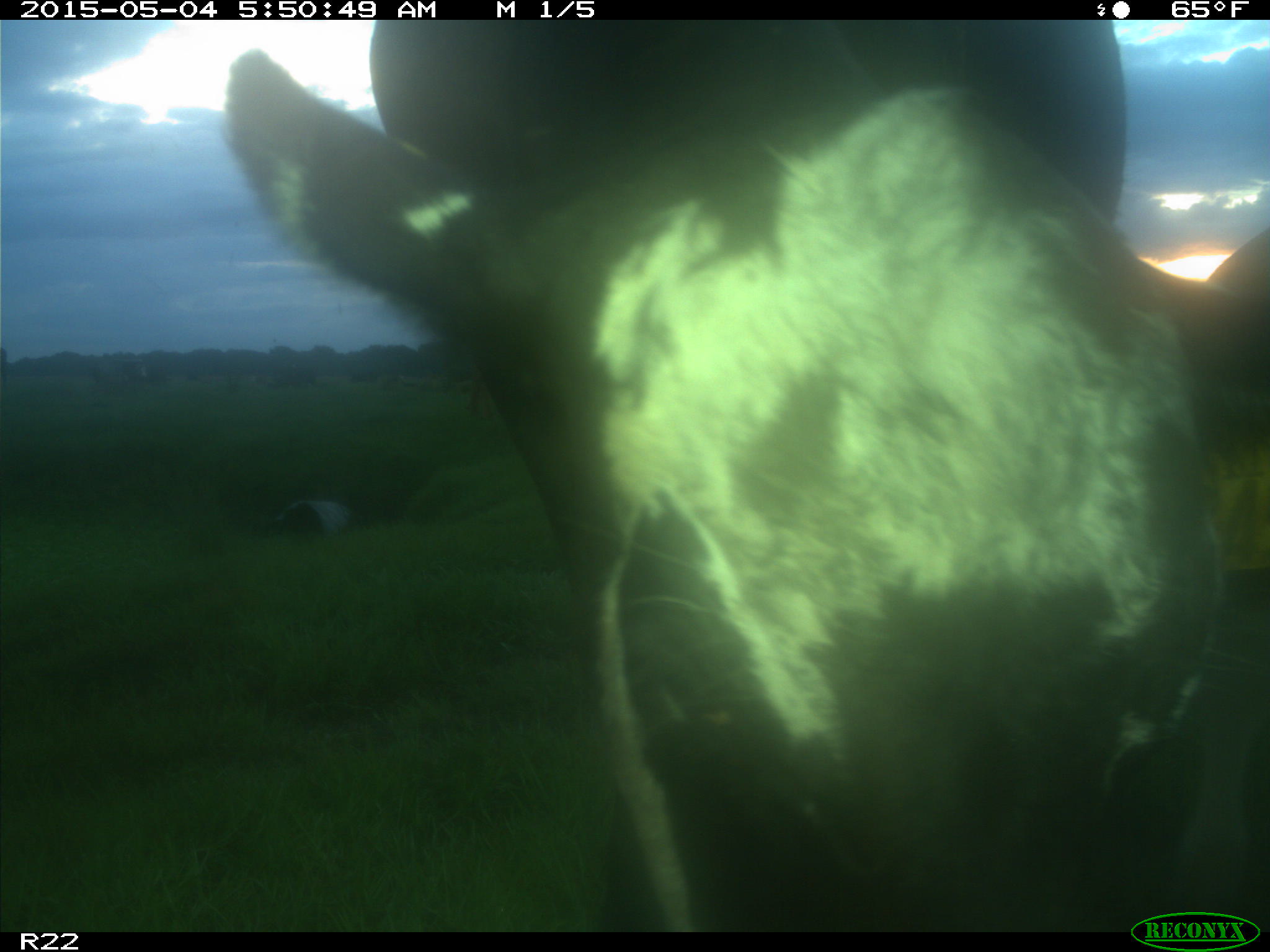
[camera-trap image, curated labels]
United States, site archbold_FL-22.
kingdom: Animalia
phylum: Chordata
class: Mammalia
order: Artiodactyla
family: Bovidae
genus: Bos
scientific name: Bos taurus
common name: domestic cow